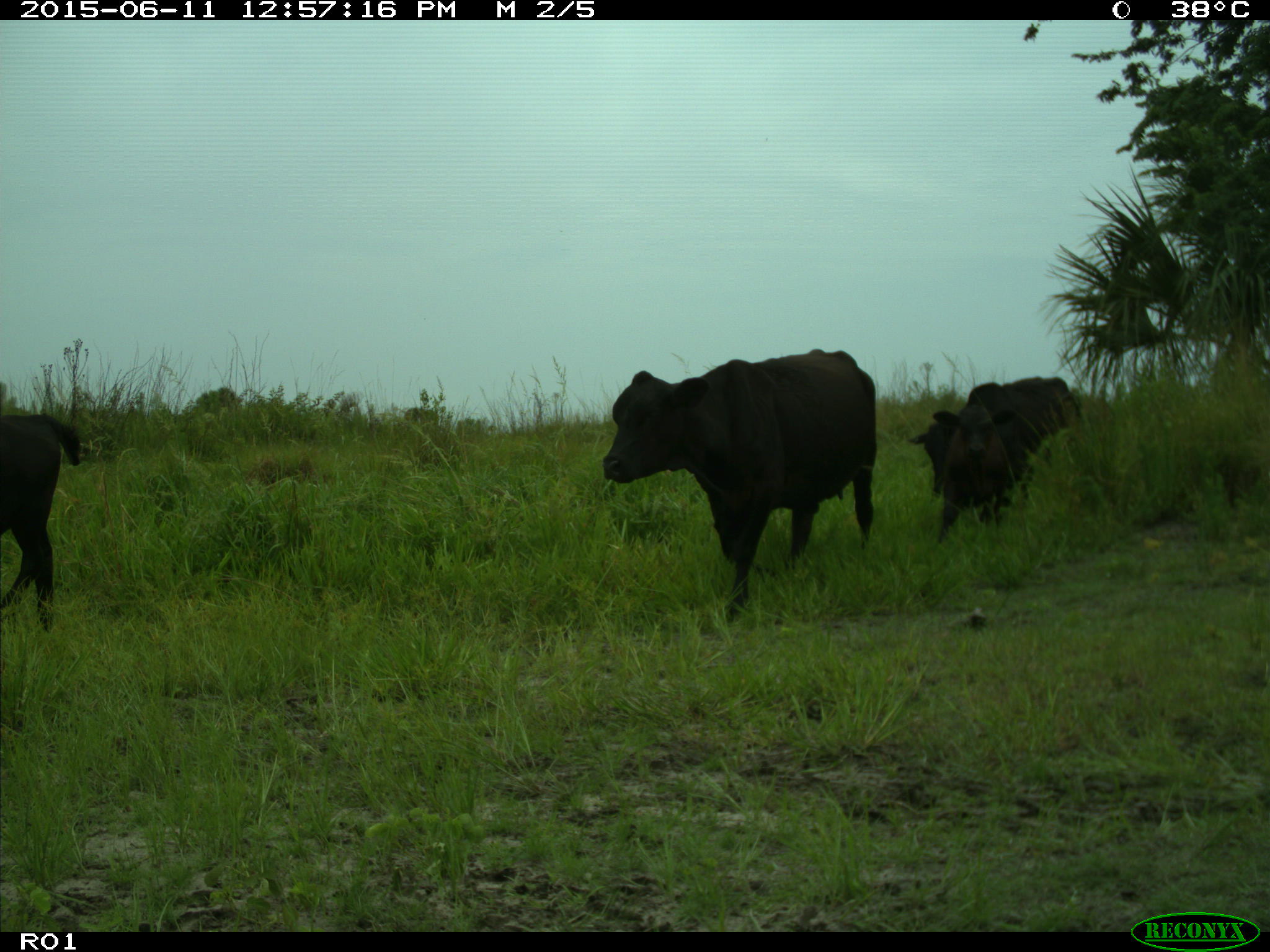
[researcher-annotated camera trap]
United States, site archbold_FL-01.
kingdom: Animalia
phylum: Chordata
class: Mammalia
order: Artiodactyla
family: Bovidae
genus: Bos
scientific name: Bos taurus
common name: domestic cow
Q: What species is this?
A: Bos taurus (domestic cow).